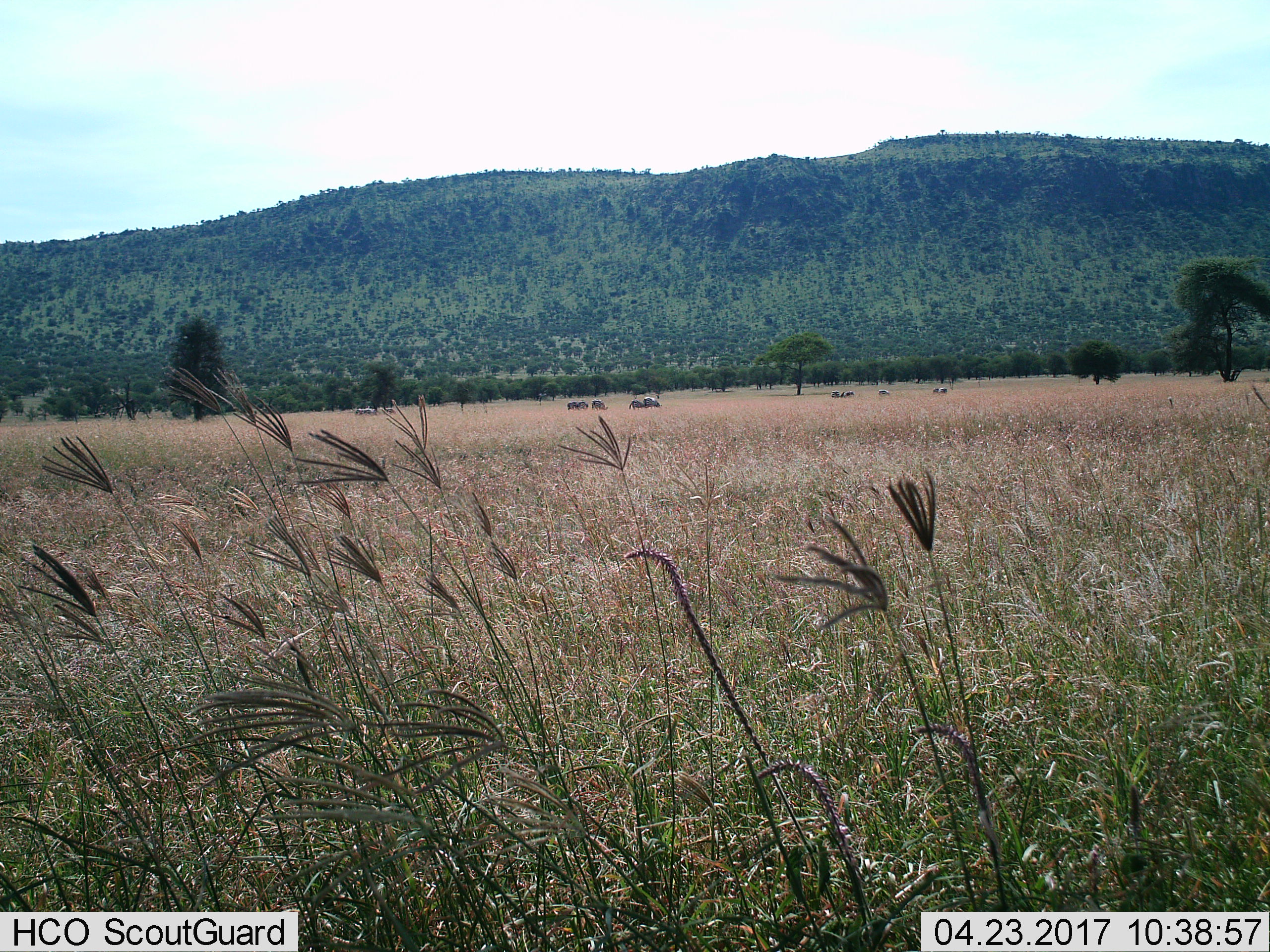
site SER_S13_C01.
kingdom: Animalia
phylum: Chordata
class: Mammalia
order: Perissodactyla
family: Equidae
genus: Equus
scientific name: Equus quagga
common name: plains zebra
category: zebraplains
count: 11-50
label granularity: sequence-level